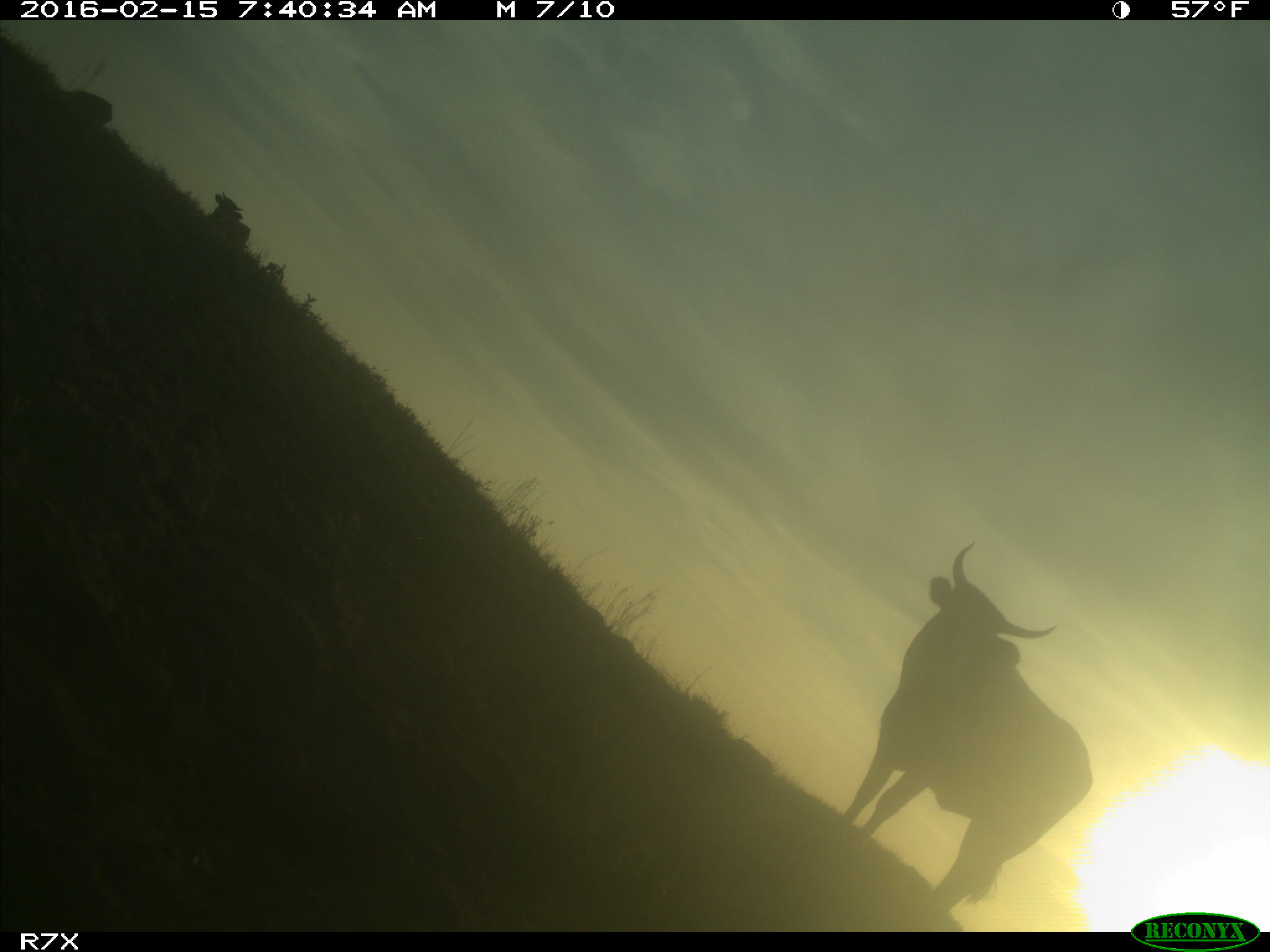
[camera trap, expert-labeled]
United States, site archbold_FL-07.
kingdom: Animalia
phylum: Chordata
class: Mammalia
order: Artiodactyla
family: Bovidae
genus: Bos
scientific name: Bos taurus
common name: domestic cow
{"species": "Bos taurus (domestic cow)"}